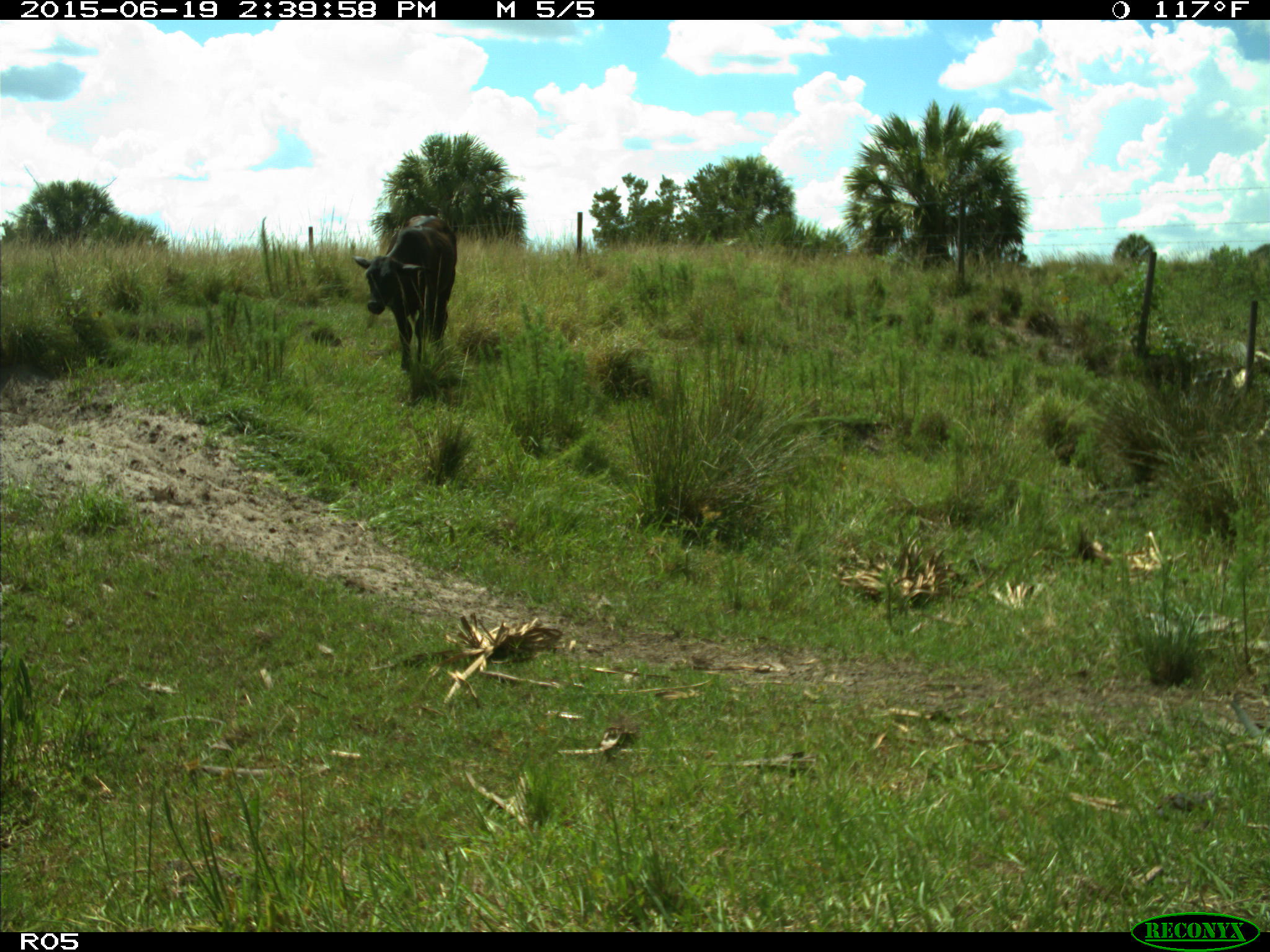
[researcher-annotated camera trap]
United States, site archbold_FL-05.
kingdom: Animalia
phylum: Chordata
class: Mammalia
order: Artiodactyla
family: Bovidae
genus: Bos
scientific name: Bos taurus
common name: domestic cow